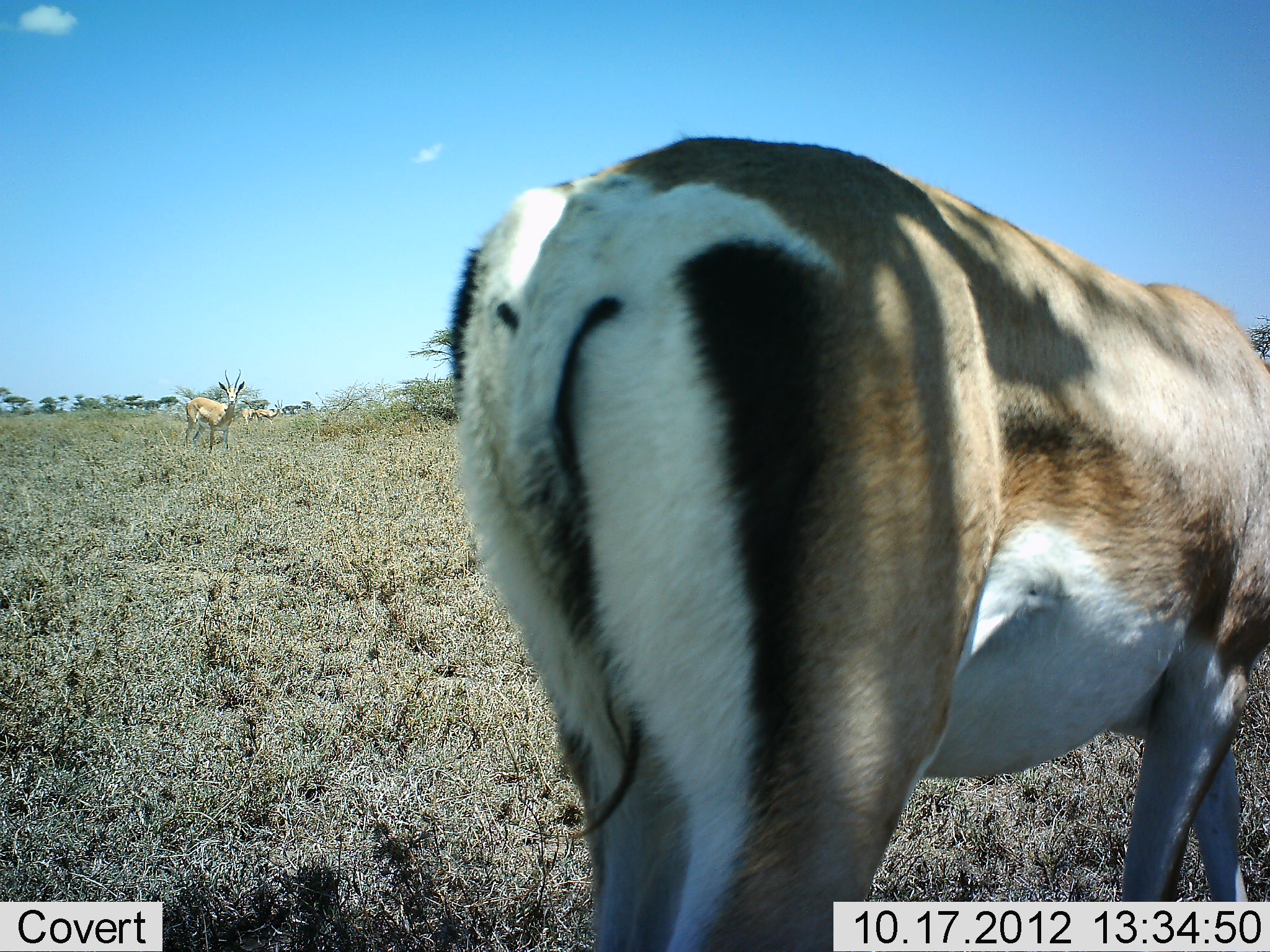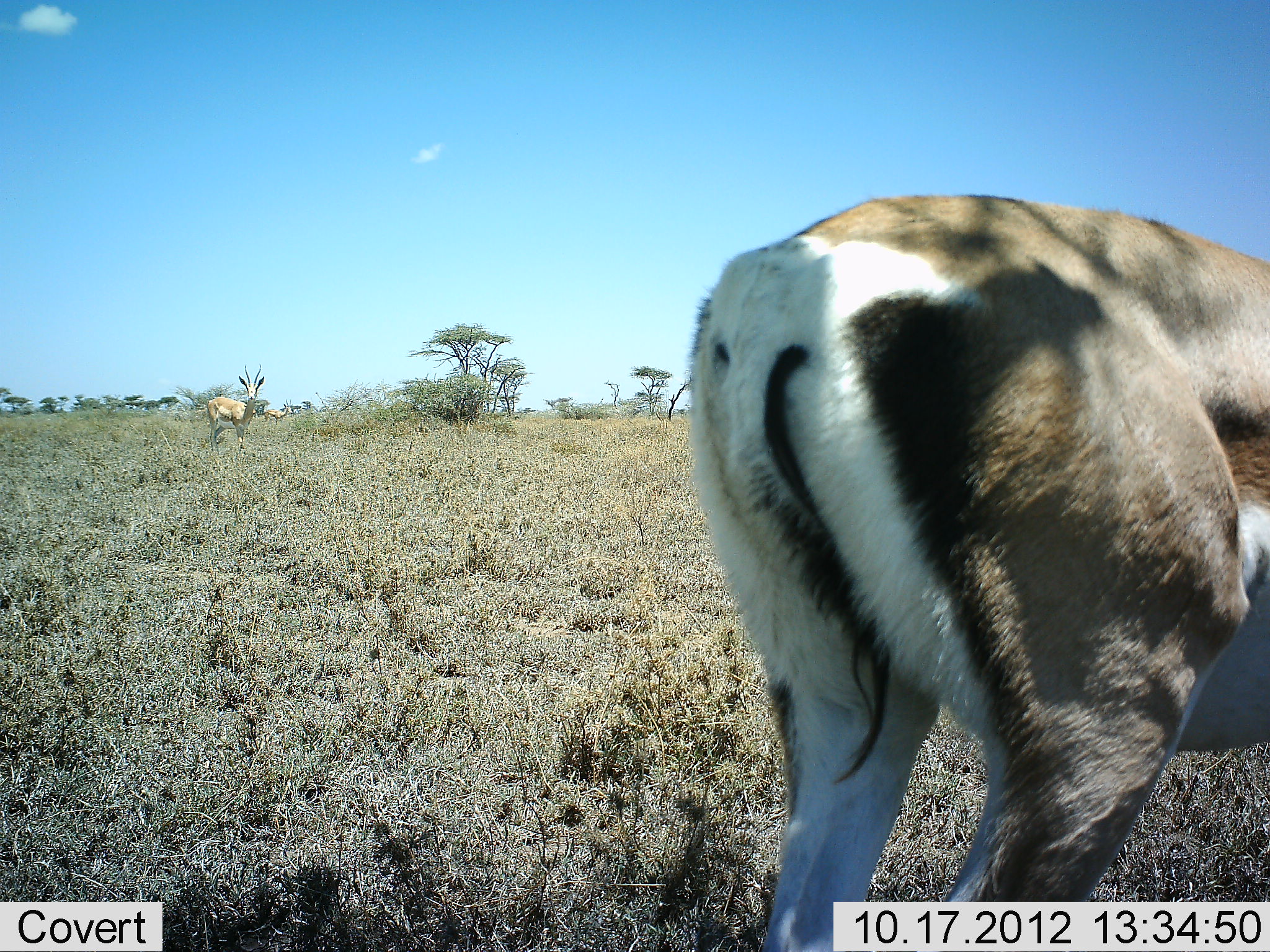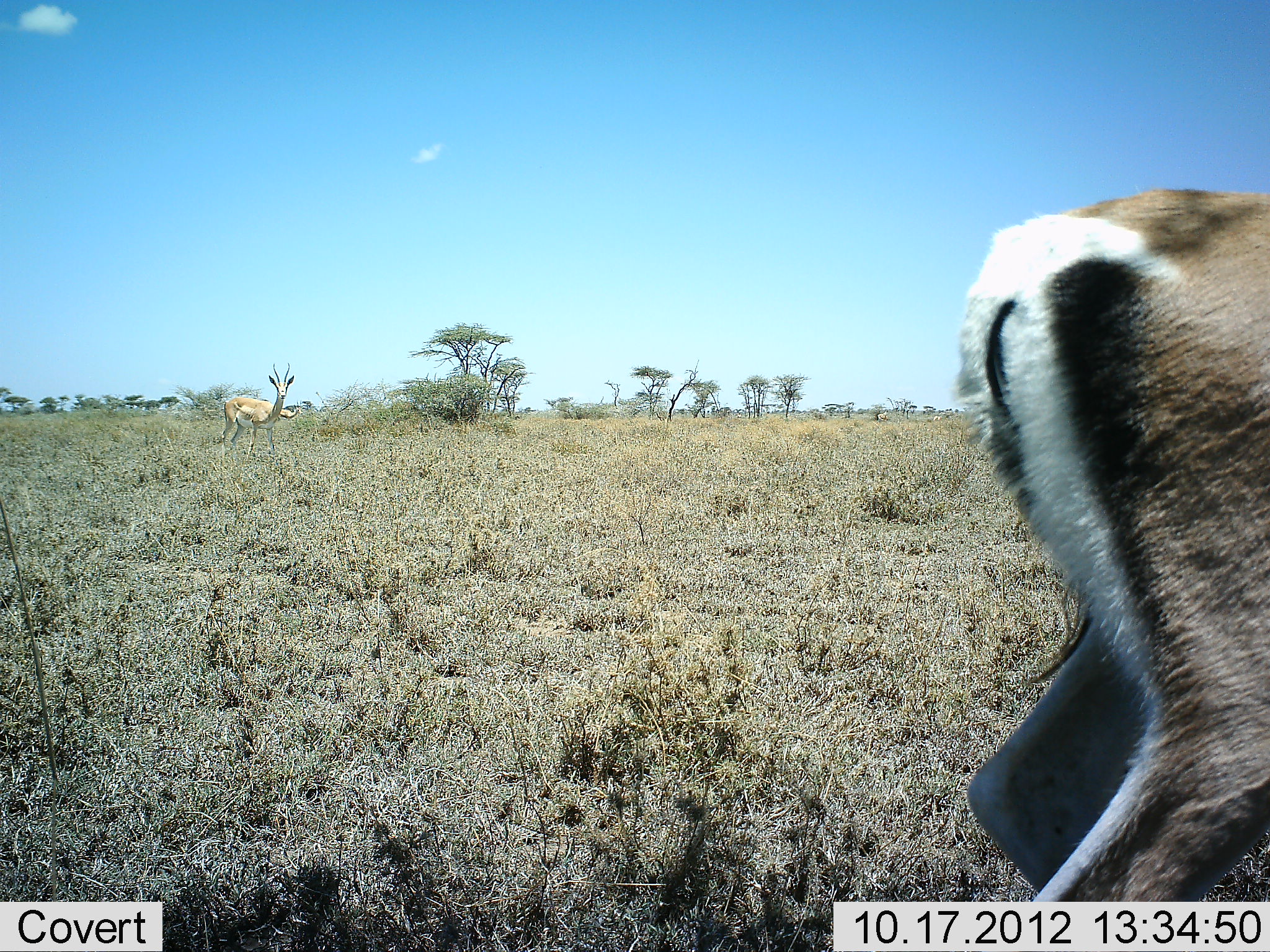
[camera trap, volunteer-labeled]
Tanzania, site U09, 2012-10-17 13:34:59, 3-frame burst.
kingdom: Animalia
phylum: Chordata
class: Mammalia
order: Artiodactyla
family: Bovidae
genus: Nanger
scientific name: Nanger granti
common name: grant's gazelle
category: gazellegrants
Gazellegrants (grant's gazelle) (Nanger granti), count 3. Behavior (volunteer vote fractions): standing 20%, resting 0%, moving 100%, interacting 0%. Young present (vote fraction): 10%. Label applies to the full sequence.